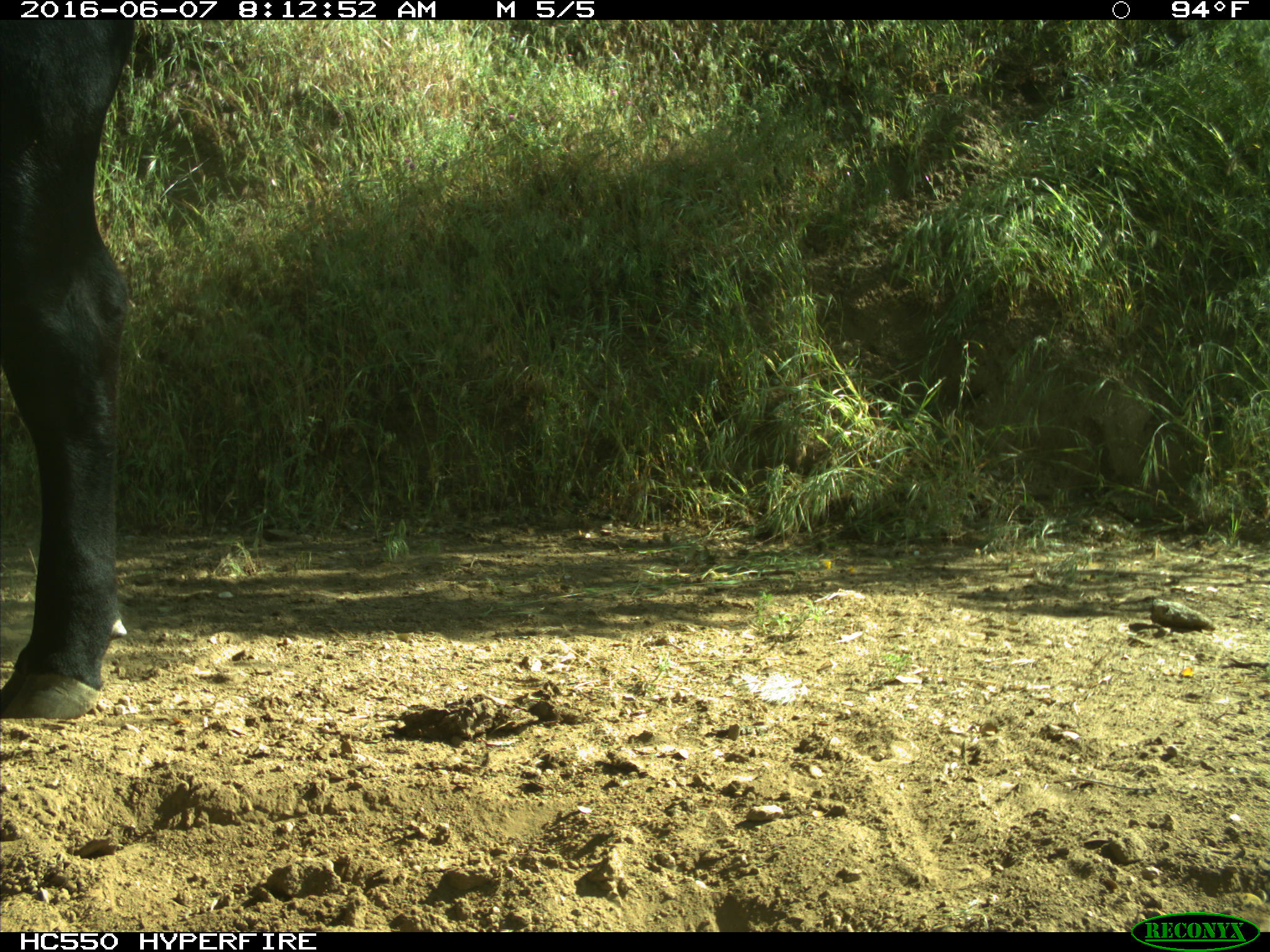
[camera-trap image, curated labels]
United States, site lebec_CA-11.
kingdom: Animalia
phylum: Chordata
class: Mammalia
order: Artiodactyla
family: Bovidae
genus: Bos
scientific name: Bos taurus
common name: domestic cow